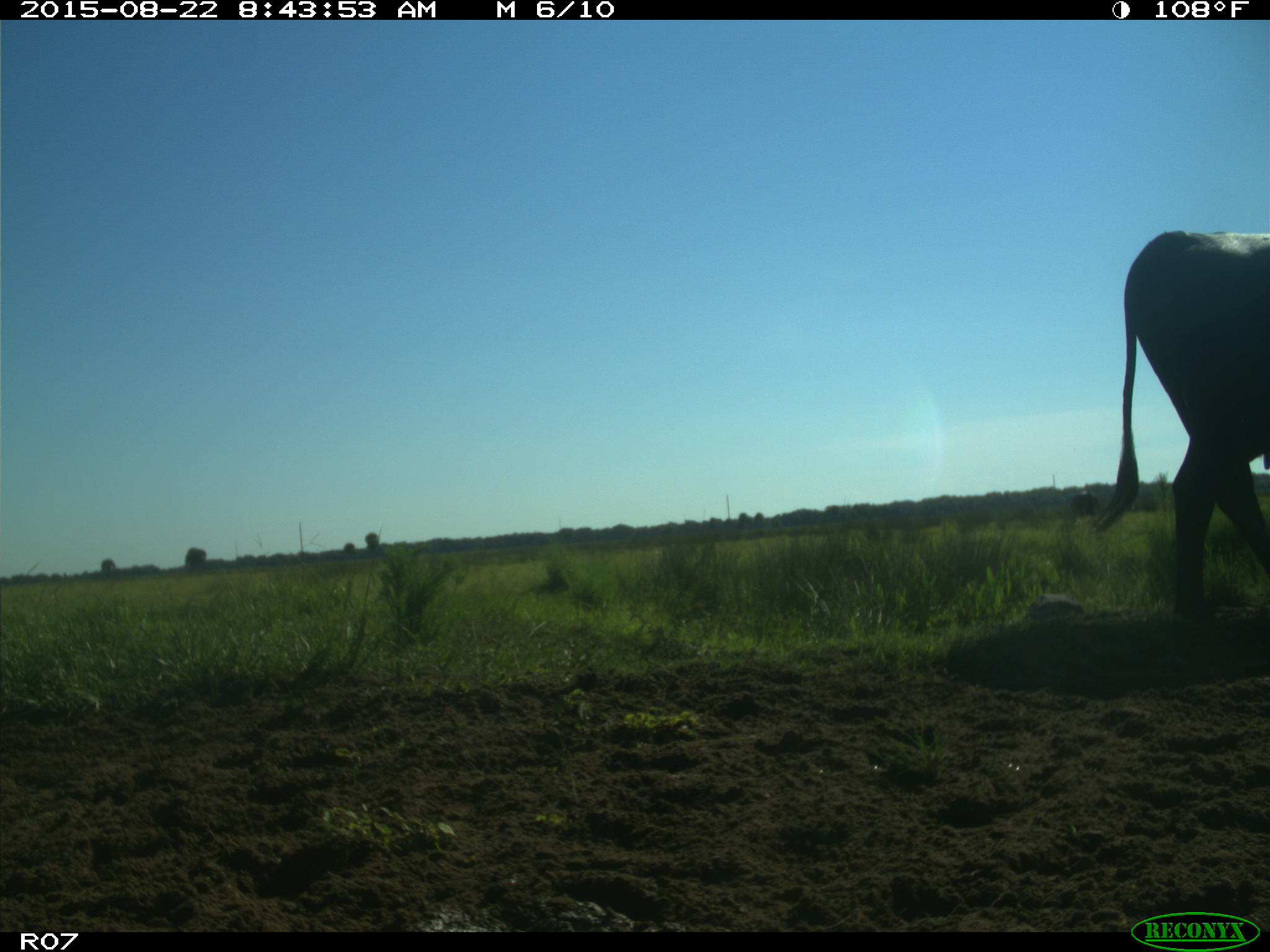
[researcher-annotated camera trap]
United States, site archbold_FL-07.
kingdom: Animalia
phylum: Chordata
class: Mammalia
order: Artiodactyla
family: Bovidae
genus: Bos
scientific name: Bos taurus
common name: domestic cow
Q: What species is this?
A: Bos taurus (domestic cow).